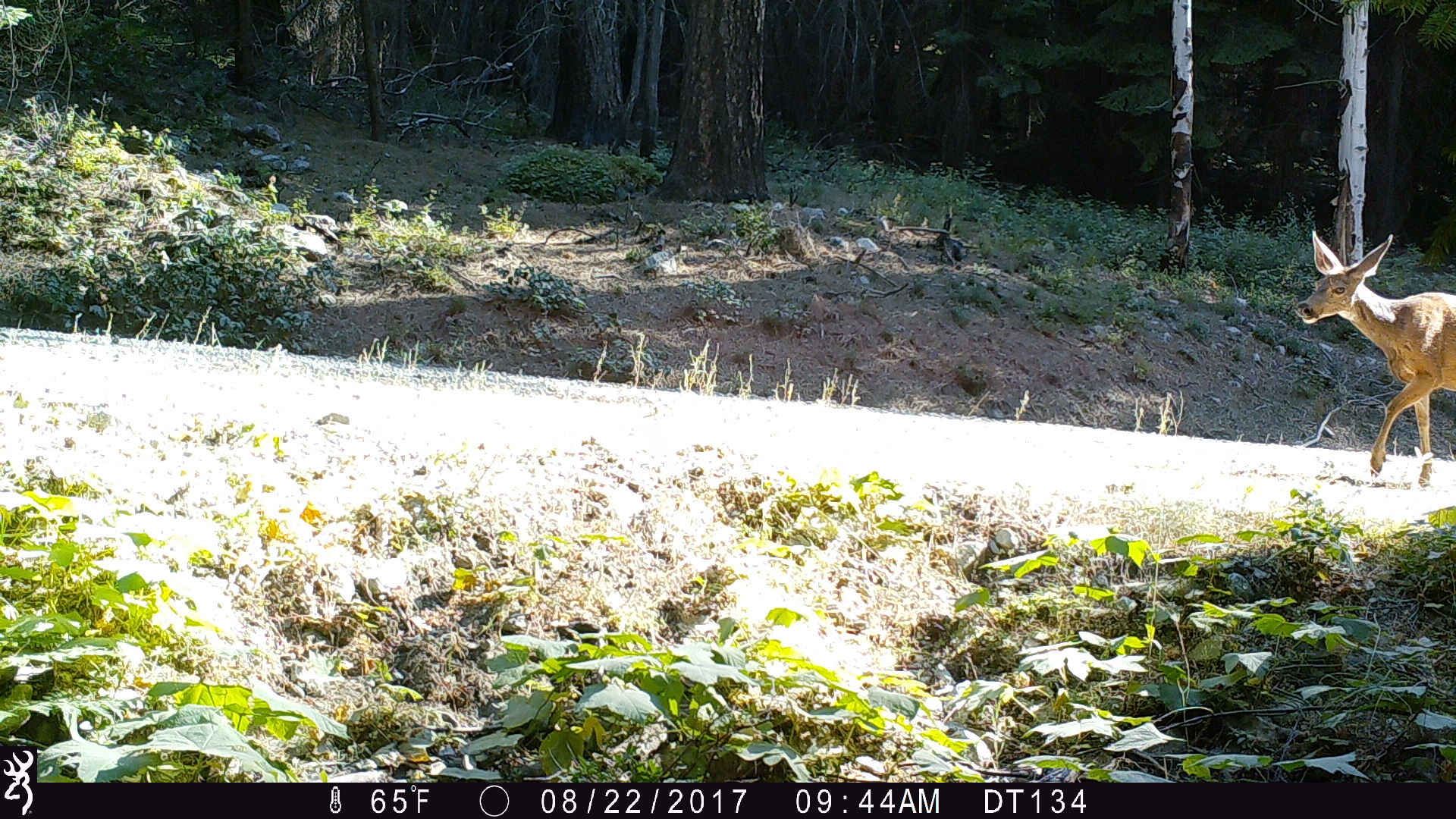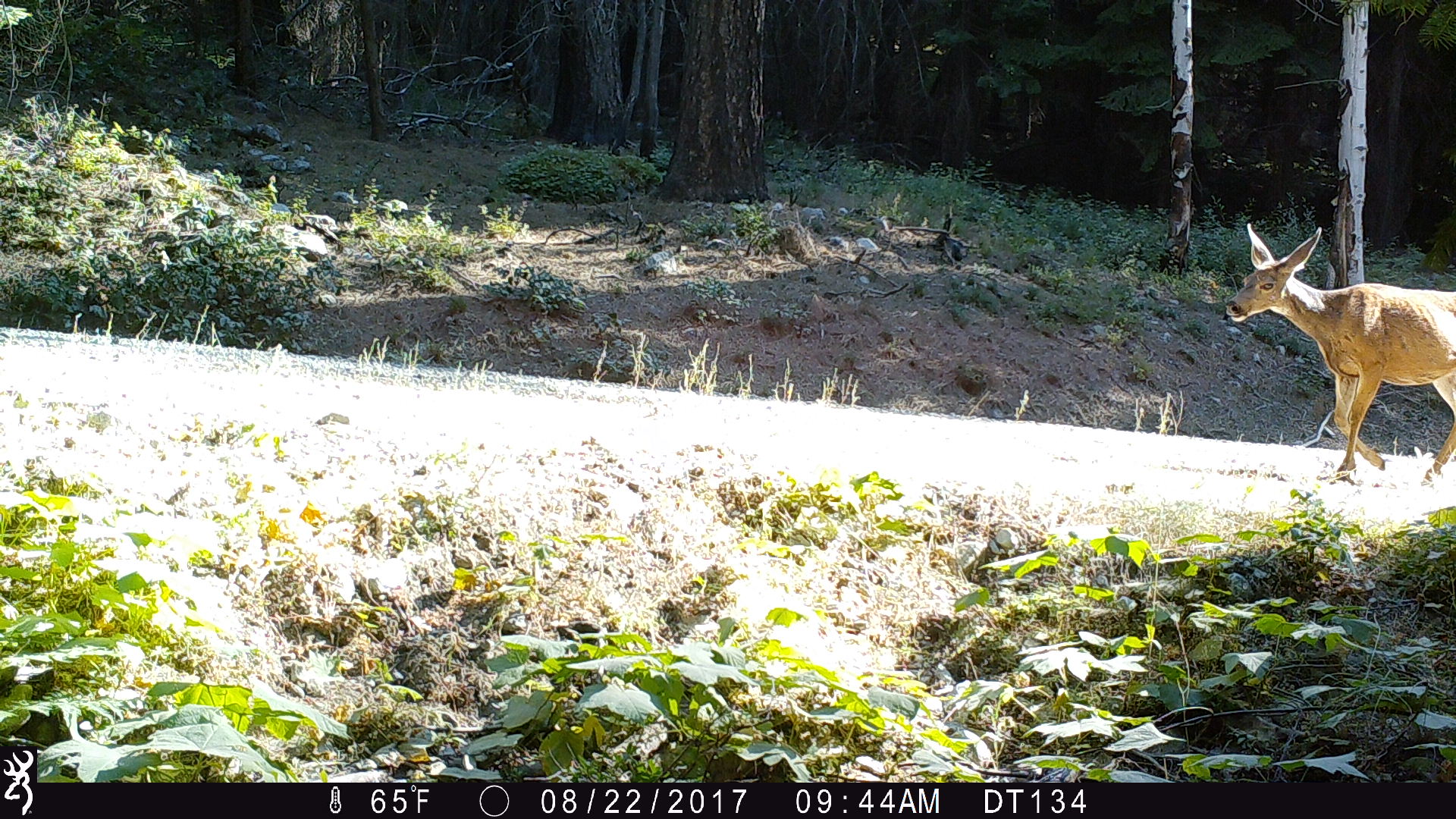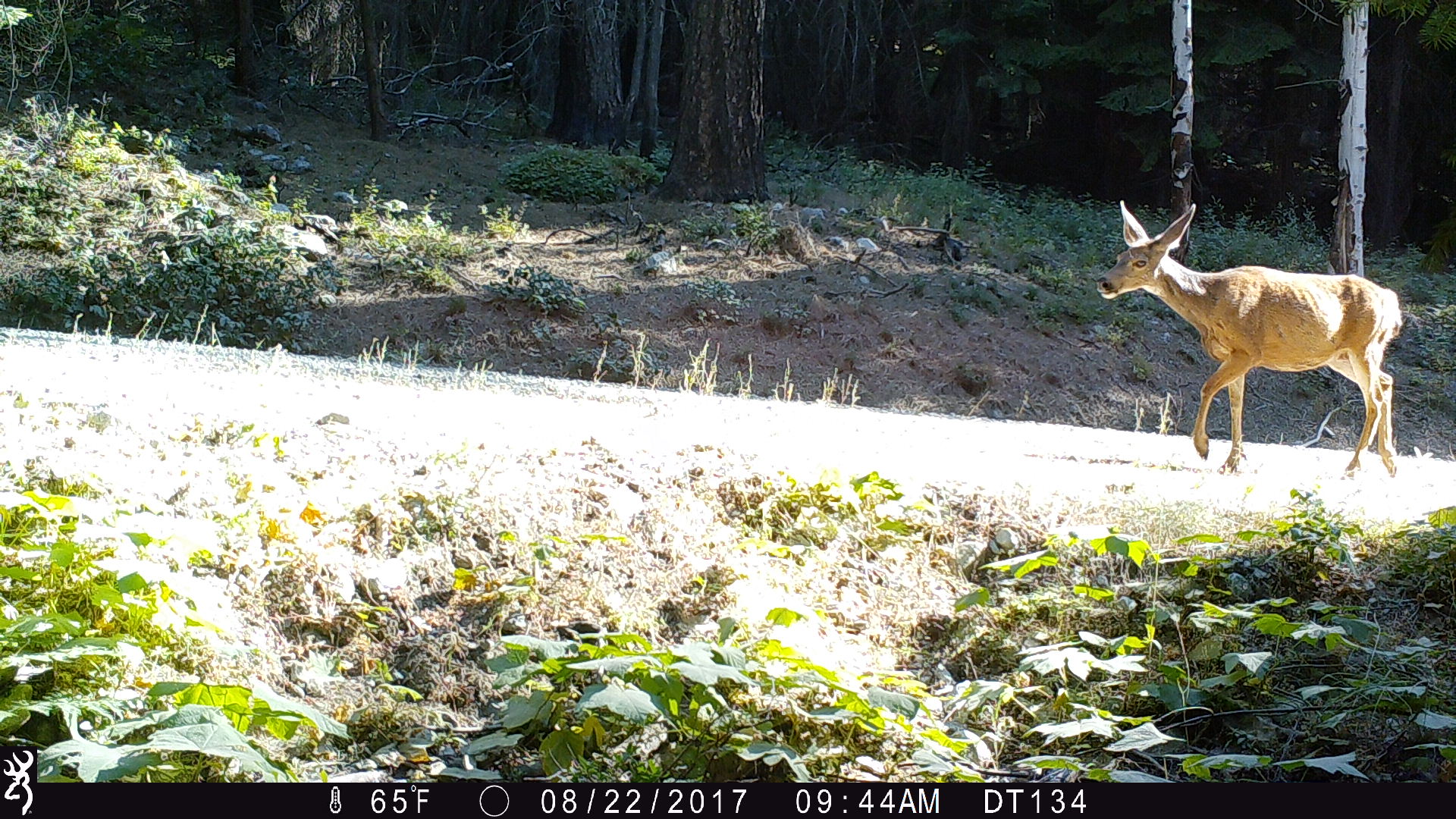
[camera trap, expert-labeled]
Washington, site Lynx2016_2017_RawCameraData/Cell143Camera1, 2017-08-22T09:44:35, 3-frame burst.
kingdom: Animalia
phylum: Chordata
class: Mammalia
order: Artiodactyla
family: Cervidae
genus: Odocoileus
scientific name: Odocoileus hemionus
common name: mule deer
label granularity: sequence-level